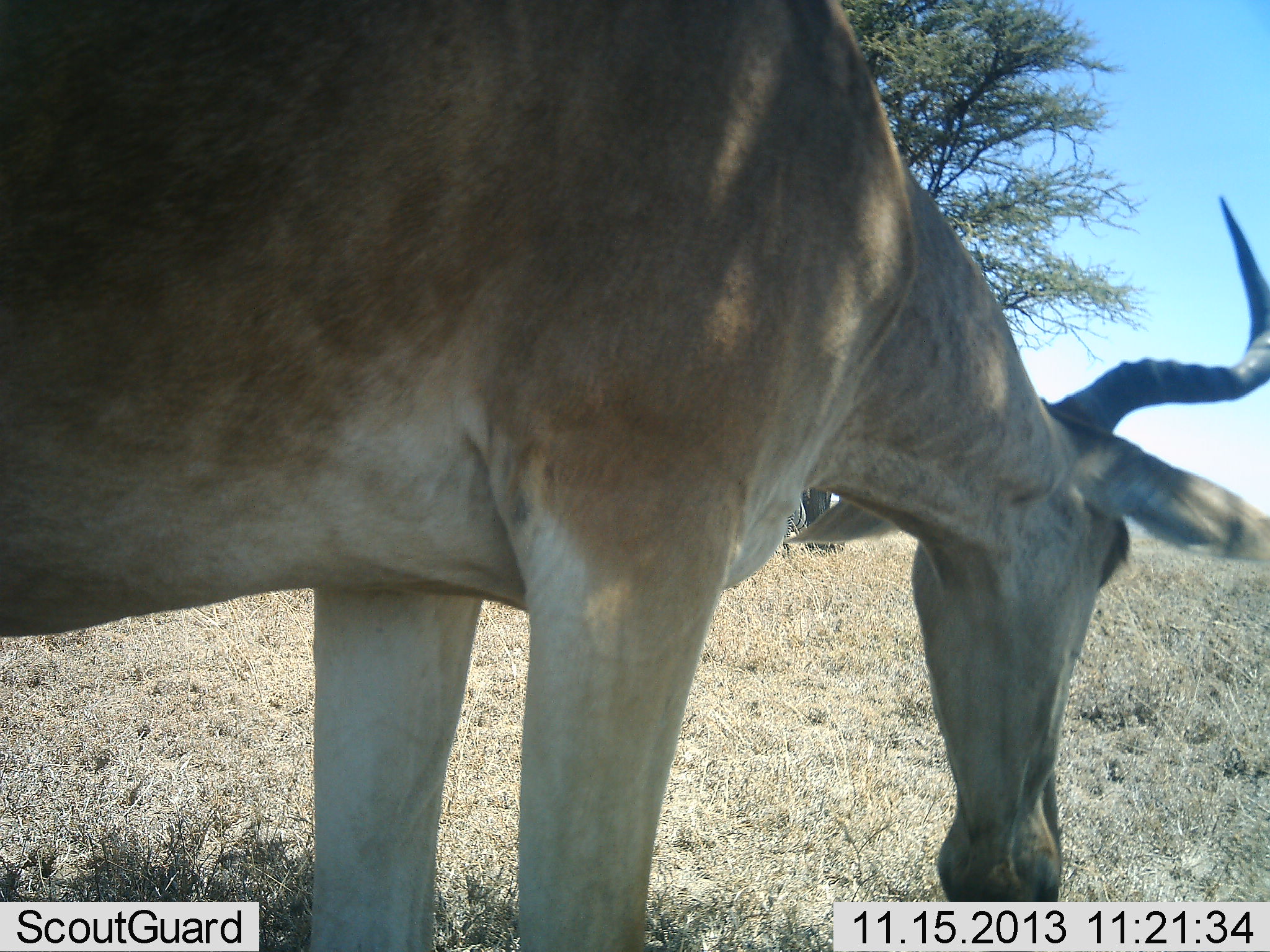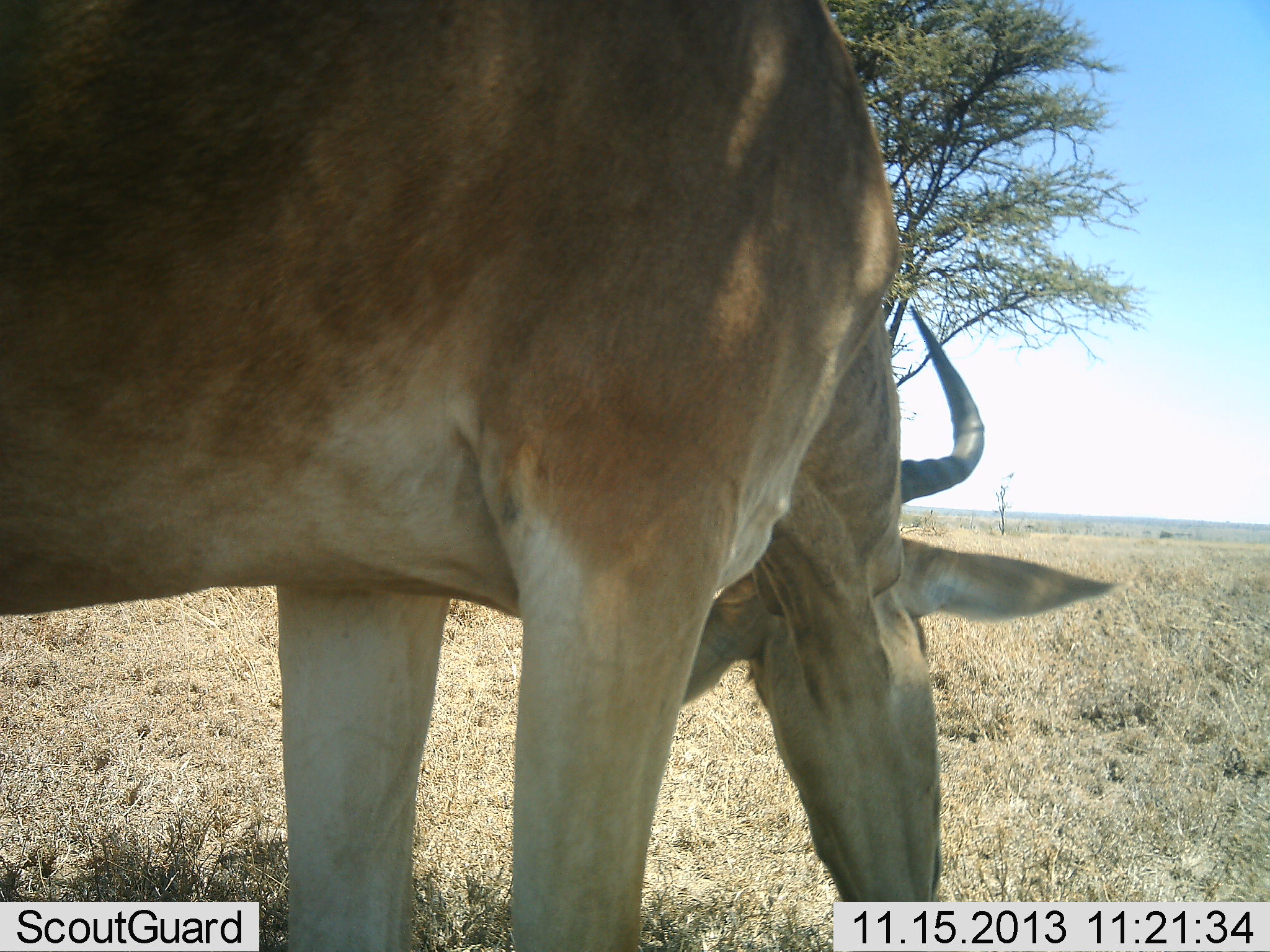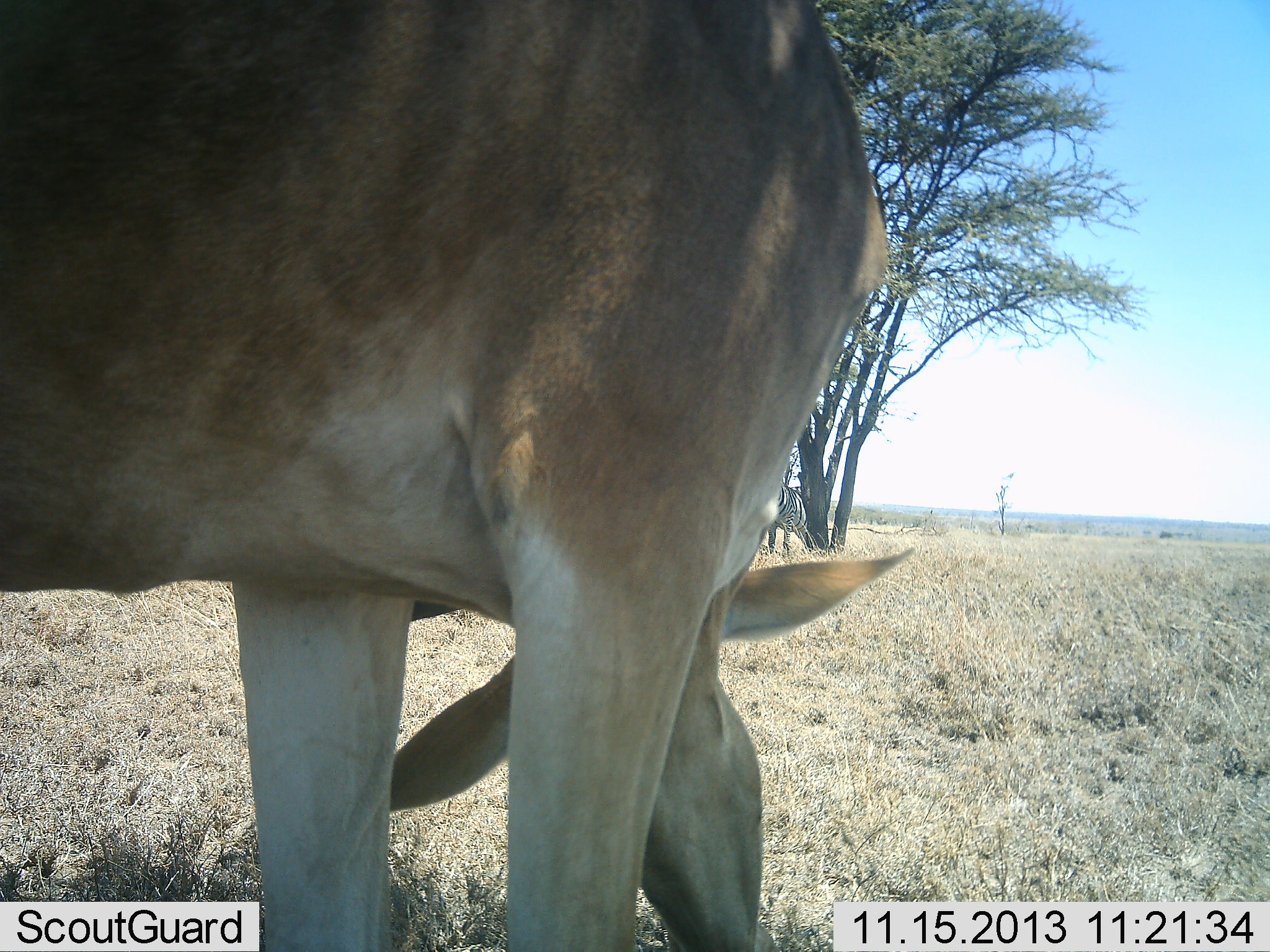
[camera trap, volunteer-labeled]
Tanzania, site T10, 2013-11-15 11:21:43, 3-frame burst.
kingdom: Animalia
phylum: Chordata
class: Mammalia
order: Artiodactyla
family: Bovidae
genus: Alcelaphus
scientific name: Alcelaphus buselaphus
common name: hartebeest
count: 1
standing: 33%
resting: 0%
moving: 0%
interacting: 0%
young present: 0%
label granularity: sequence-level